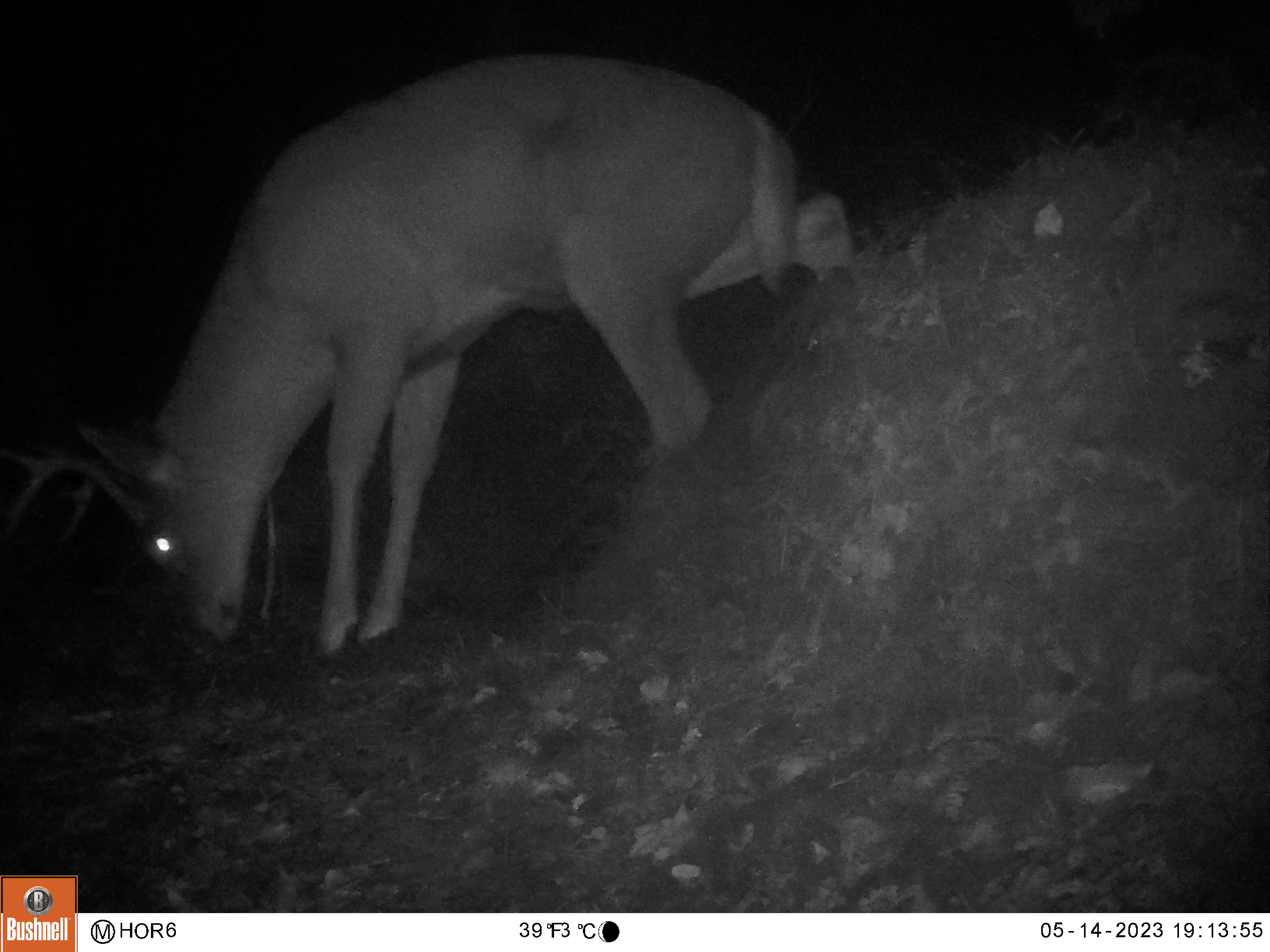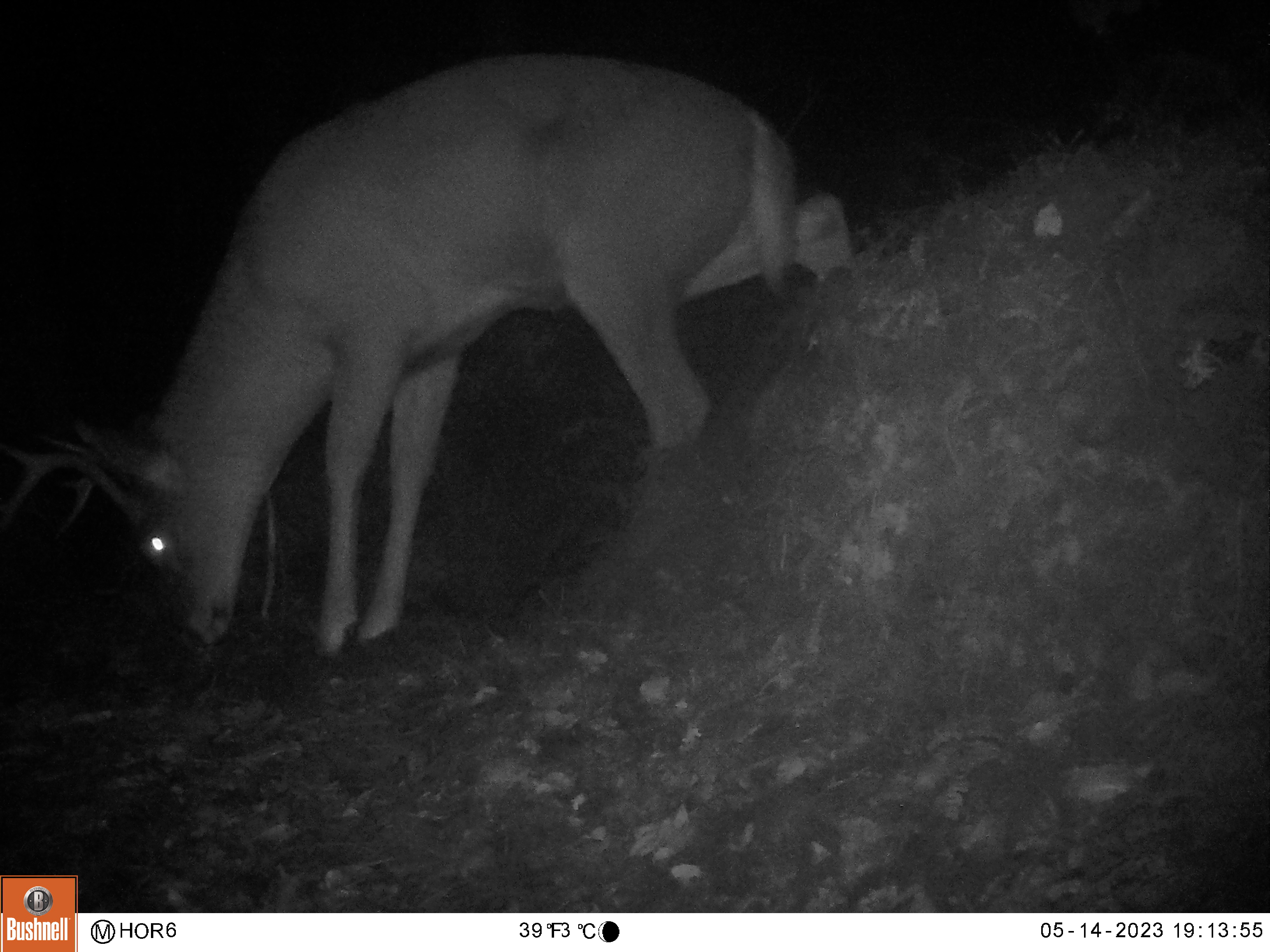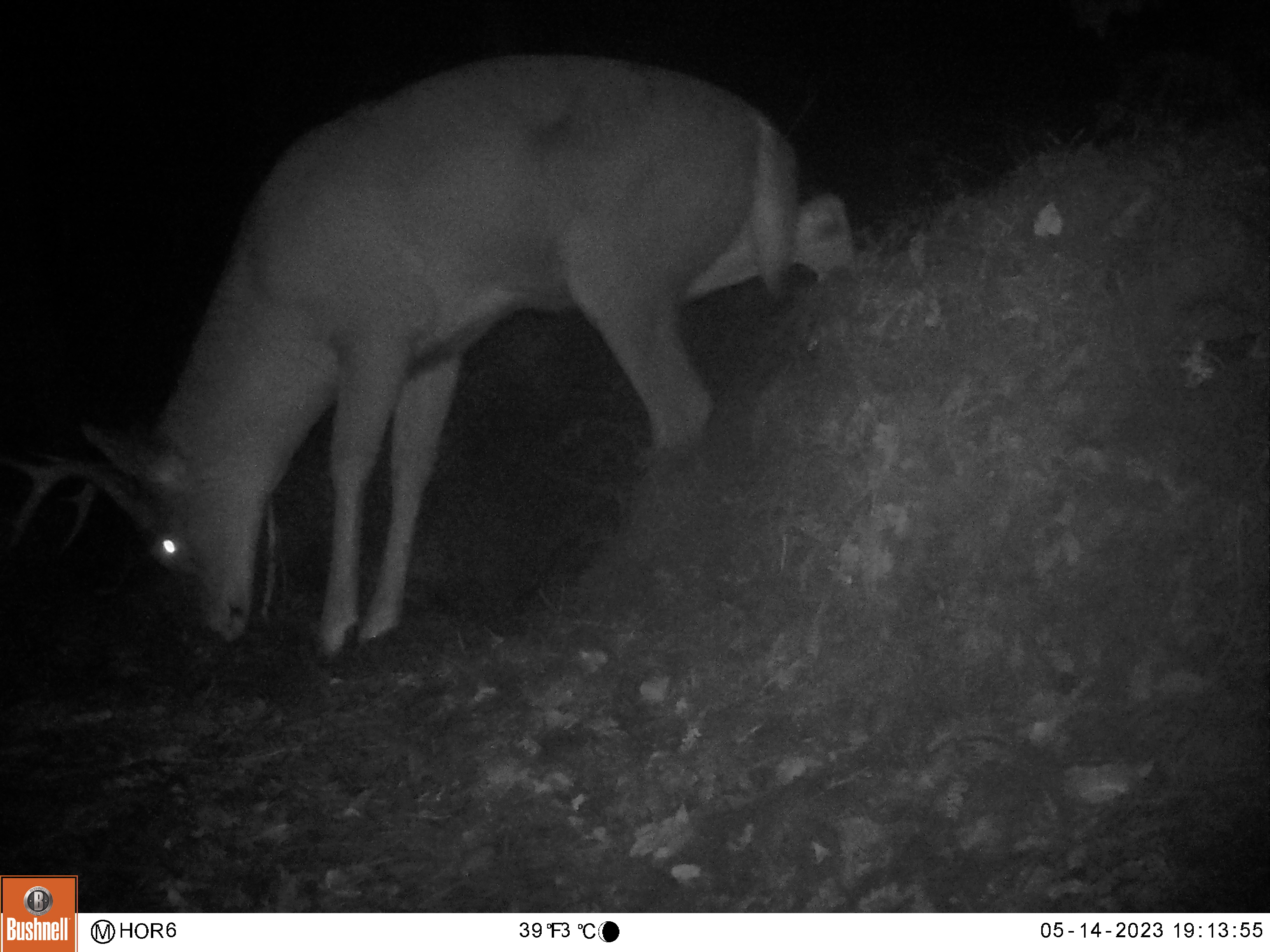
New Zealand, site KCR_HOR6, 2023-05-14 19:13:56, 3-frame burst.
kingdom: Animalia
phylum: Chordata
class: Mammalia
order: Artiodactyla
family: Cervidae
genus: Odocoileus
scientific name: Odocoileus virginianus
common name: white-tailed deer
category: white tailed deer